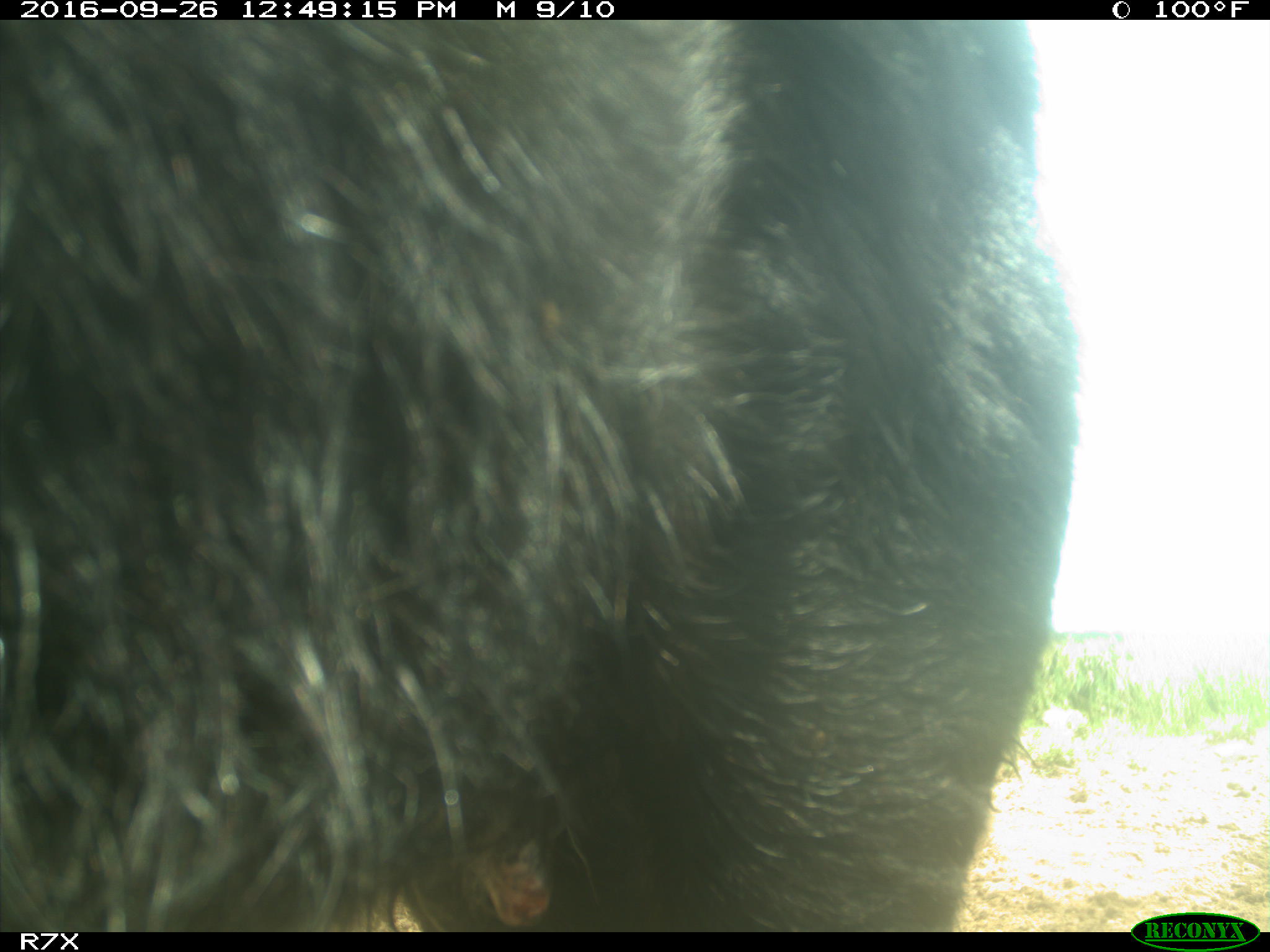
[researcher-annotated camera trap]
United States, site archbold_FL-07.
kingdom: Animalia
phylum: Chordata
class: Mammalia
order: Artiodactyla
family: Bovidae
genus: Bos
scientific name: Bos taurus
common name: domestic cow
Bos taurus (domestic cow).